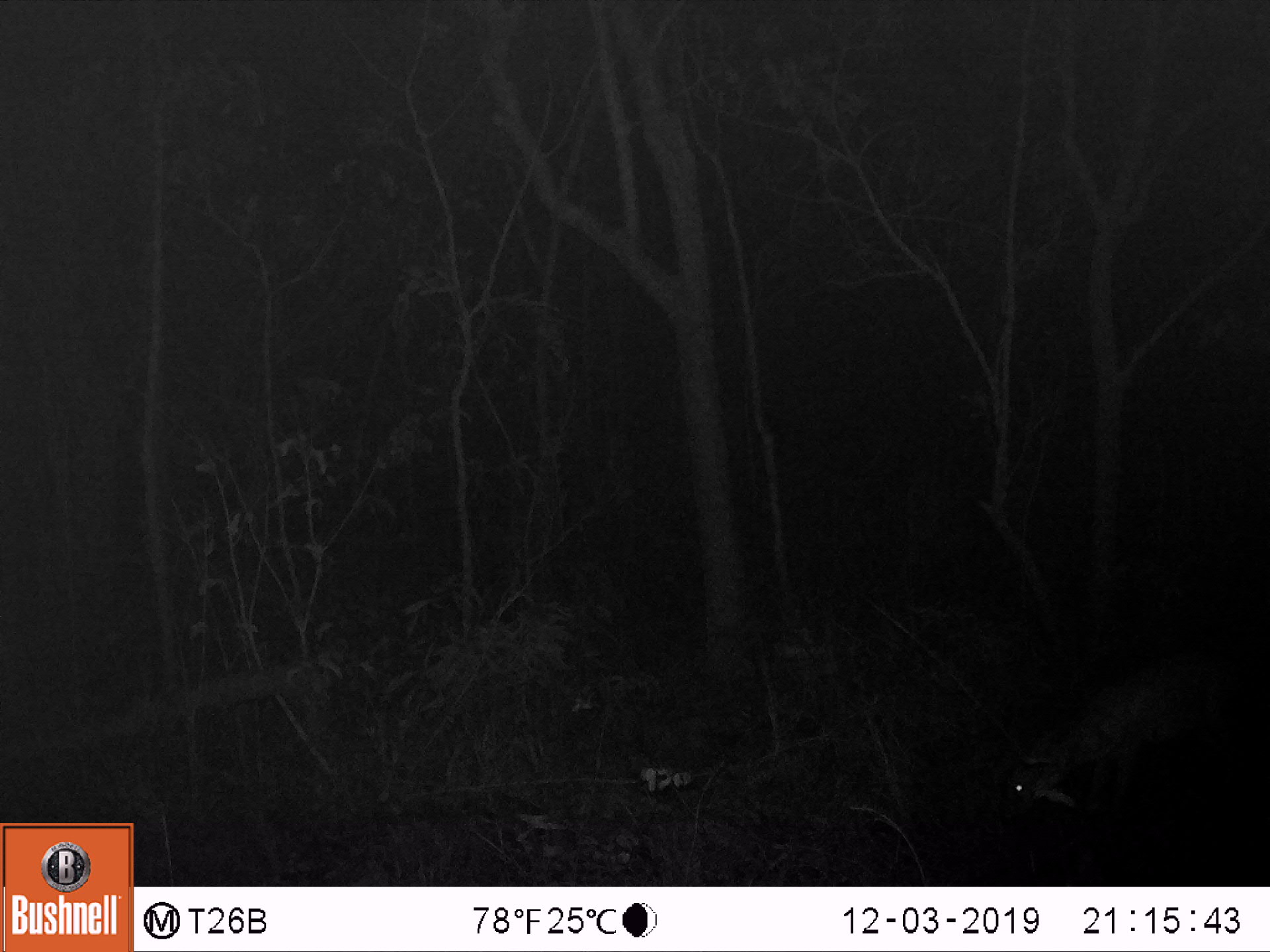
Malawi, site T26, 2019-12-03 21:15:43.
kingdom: Animalia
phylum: Chordata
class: Mammalia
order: Artiodactyla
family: Bovidae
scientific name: Antilopinae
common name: small antelope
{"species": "small antelope (Antilopinae)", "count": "1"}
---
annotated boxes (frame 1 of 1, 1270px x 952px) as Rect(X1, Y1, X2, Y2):
small antelope: Rect(986, 642, 1269, 851)